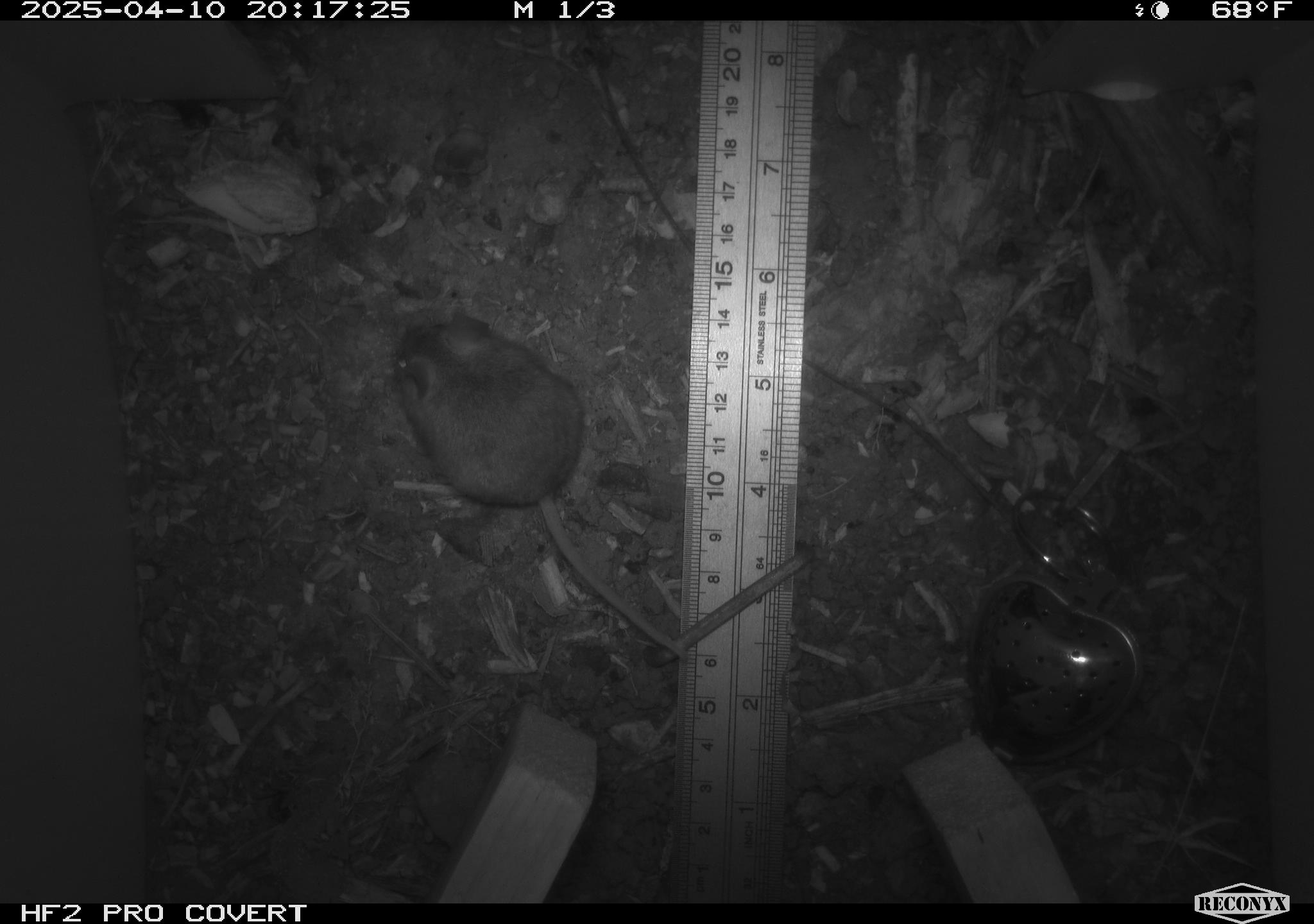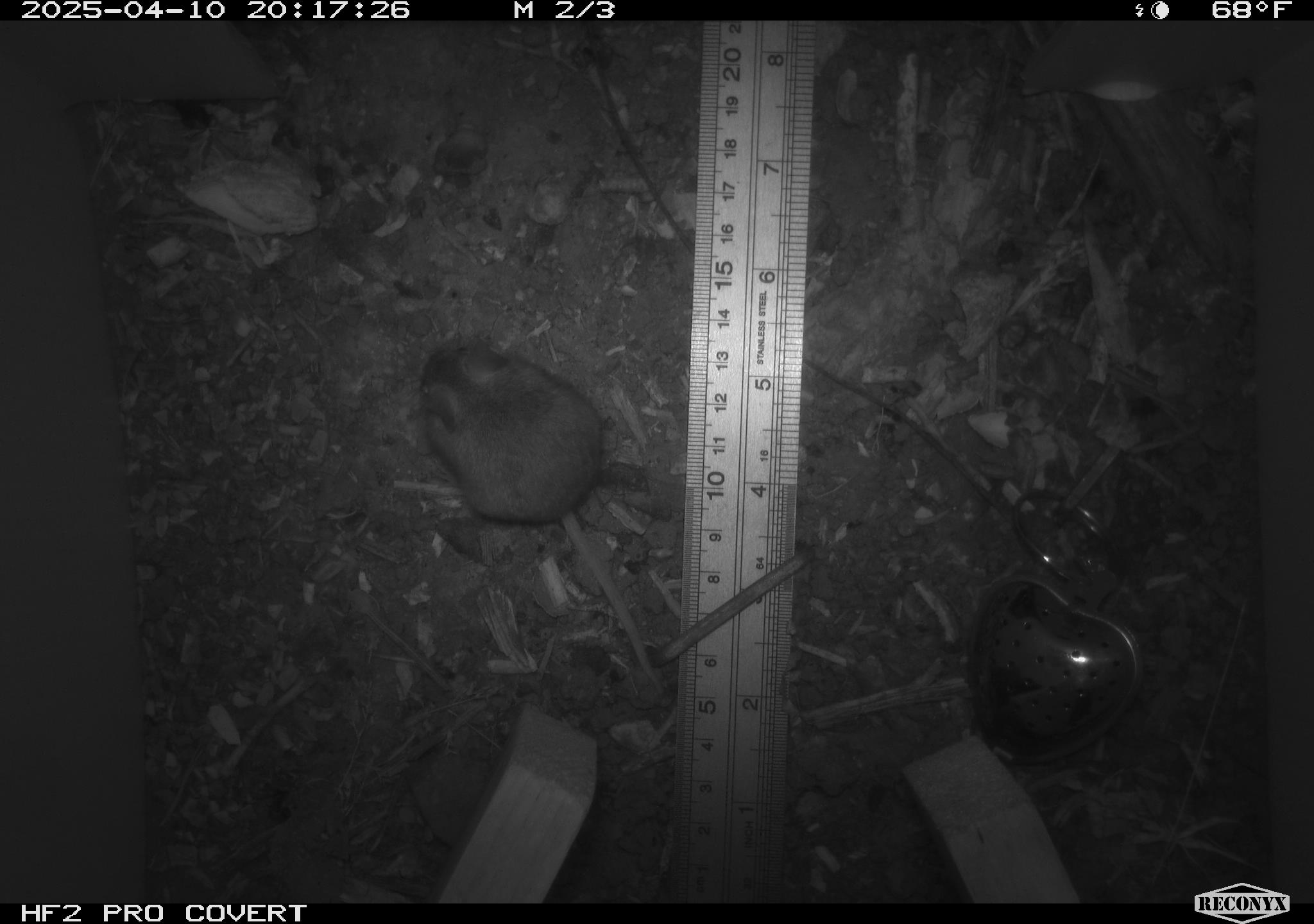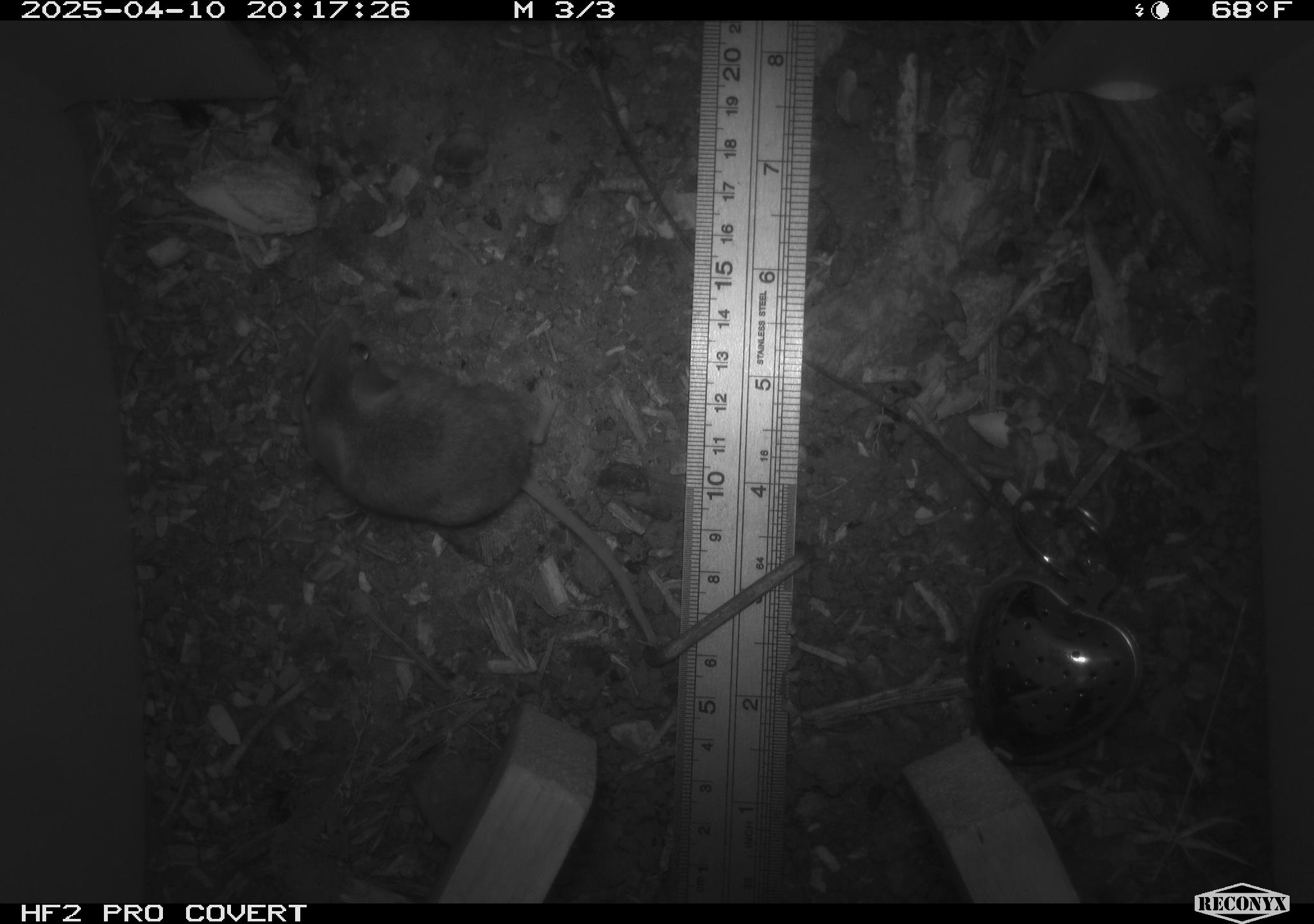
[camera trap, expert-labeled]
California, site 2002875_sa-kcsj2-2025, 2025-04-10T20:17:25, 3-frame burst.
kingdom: Animalia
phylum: Chordata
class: Mammalia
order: Rodentia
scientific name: Rodentia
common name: rodent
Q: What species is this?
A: Rodent (Rodentia).